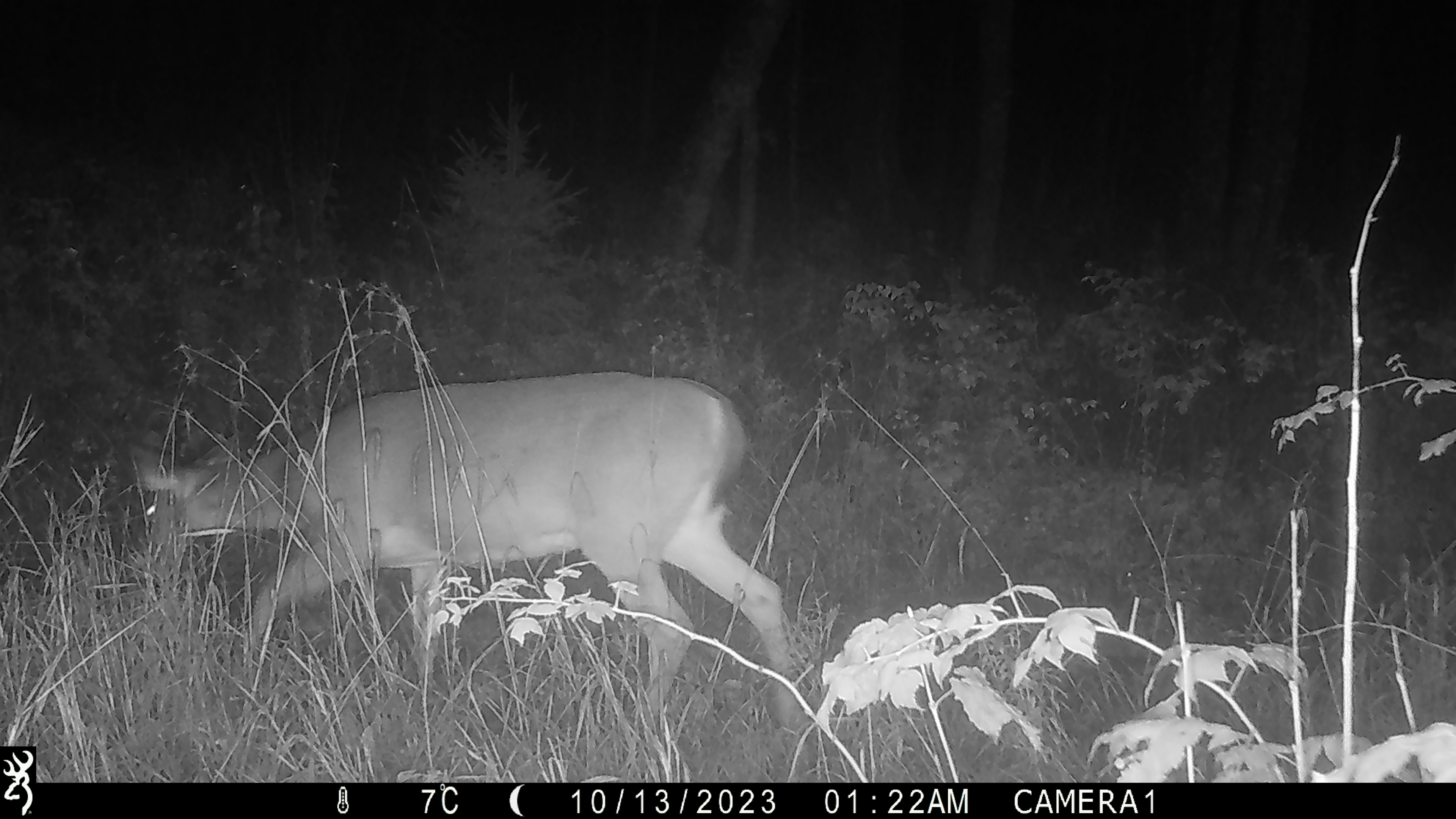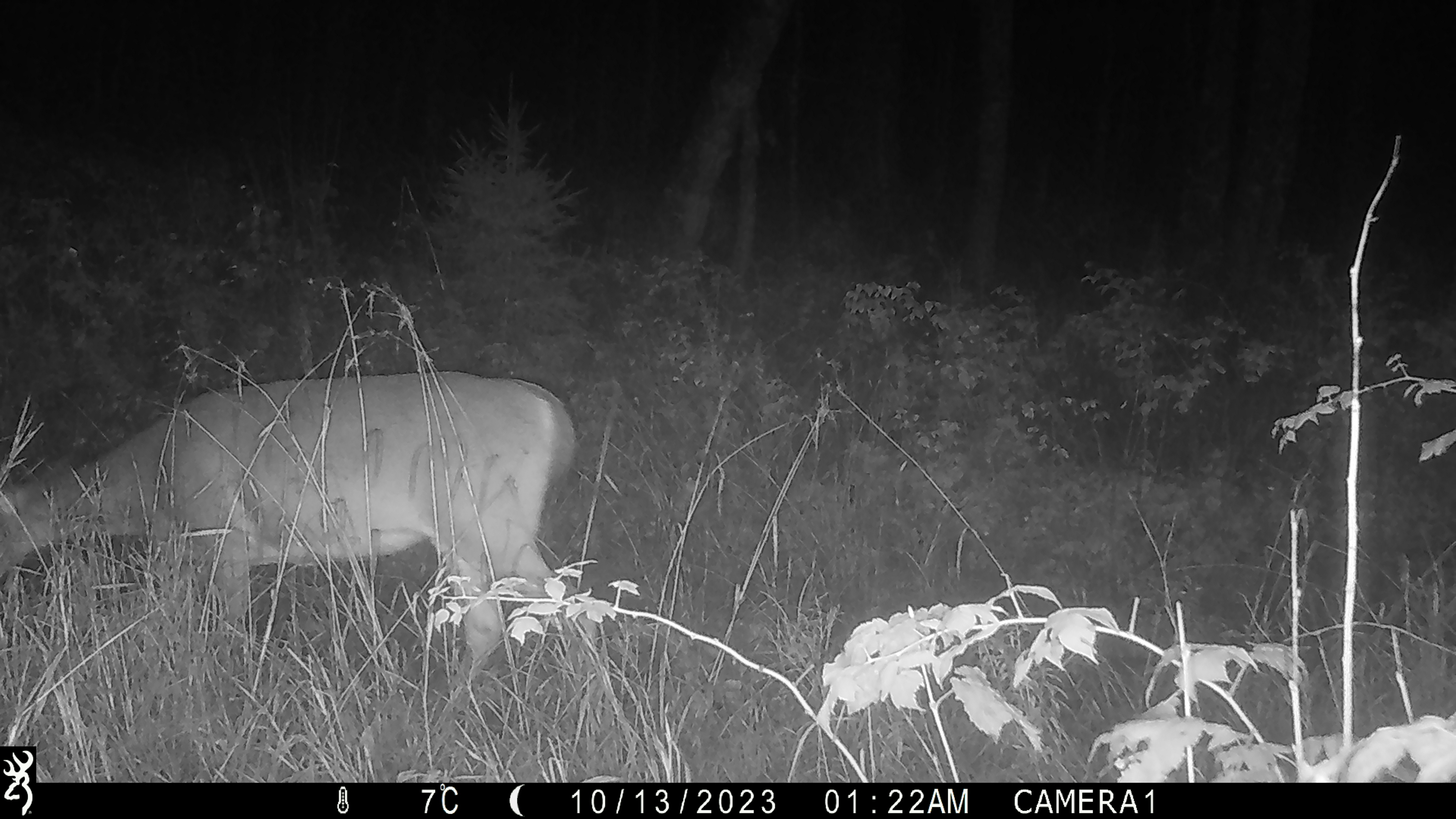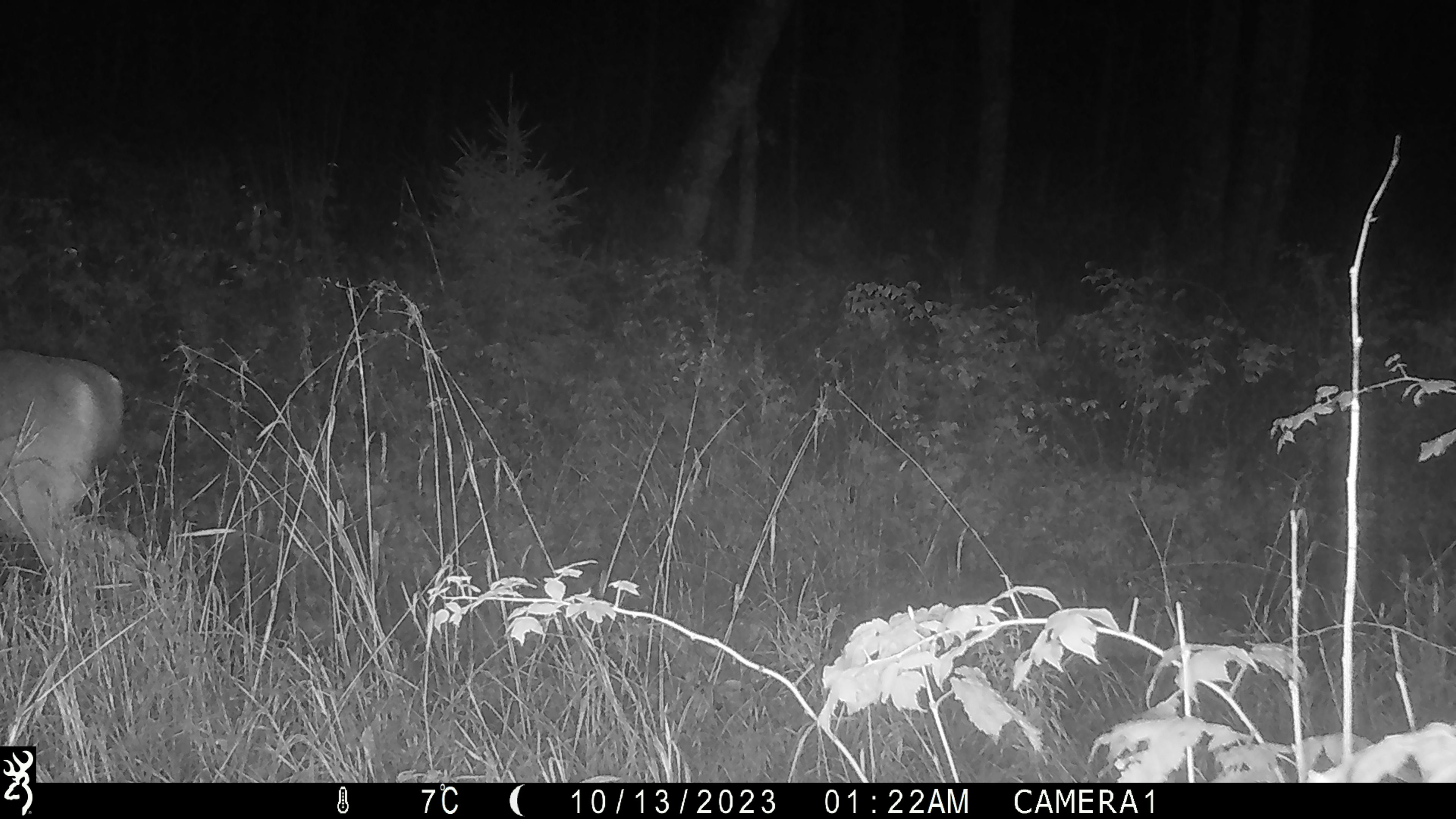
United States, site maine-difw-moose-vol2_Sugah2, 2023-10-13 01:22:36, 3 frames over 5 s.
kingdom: Animalia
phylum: Chordata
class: Mammalia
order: Artiodactyla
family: Cervidae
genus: Odocoileus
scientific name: Odocoileus virginianus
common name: white-tailed deer